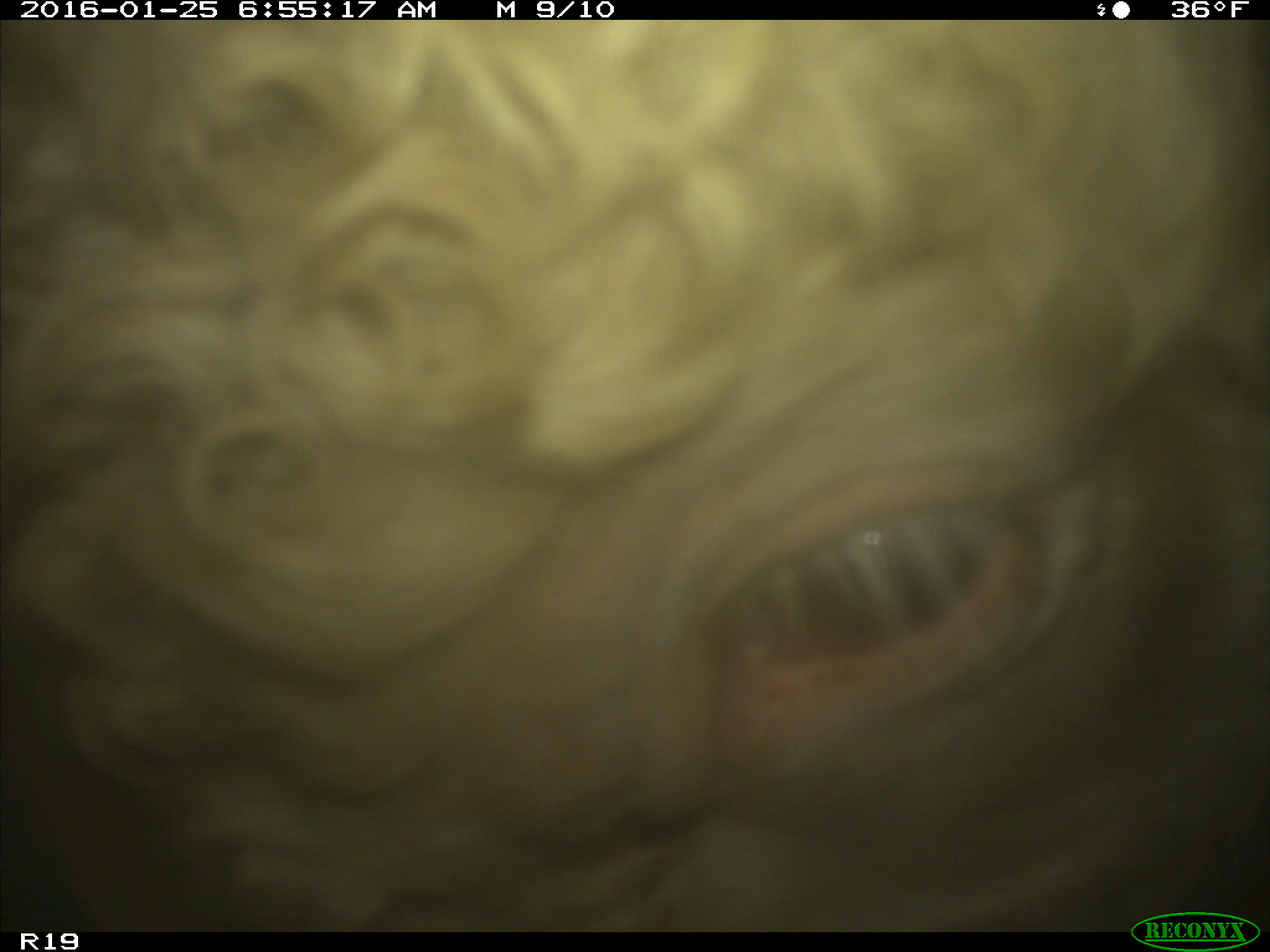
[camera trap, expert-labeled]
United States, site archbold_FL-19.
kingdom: Animalia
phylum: Chordata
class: Mammalia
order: Artiodactyla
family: Bovidae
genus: Bos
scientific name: Bos taurus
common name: domestic cow